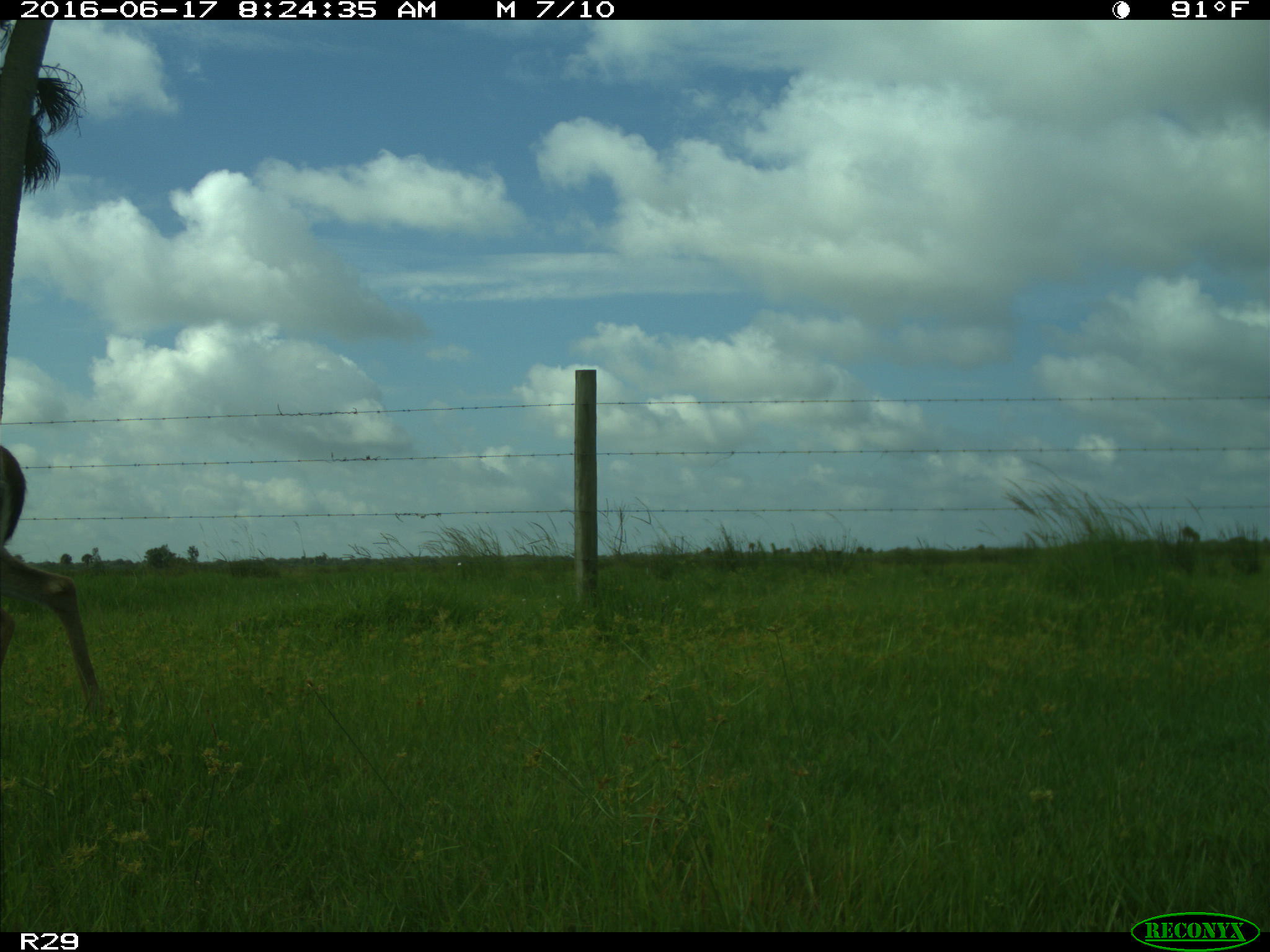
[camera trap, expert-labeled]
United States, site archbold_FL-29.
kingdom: Animalia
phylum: Chordata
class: Mammalia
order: Artiodactyla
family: Cervidae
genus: Odocoileus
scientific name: Odocoileus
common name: deer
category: unidentified deer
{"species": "unidentified deer (deer) (Odocoileus)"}